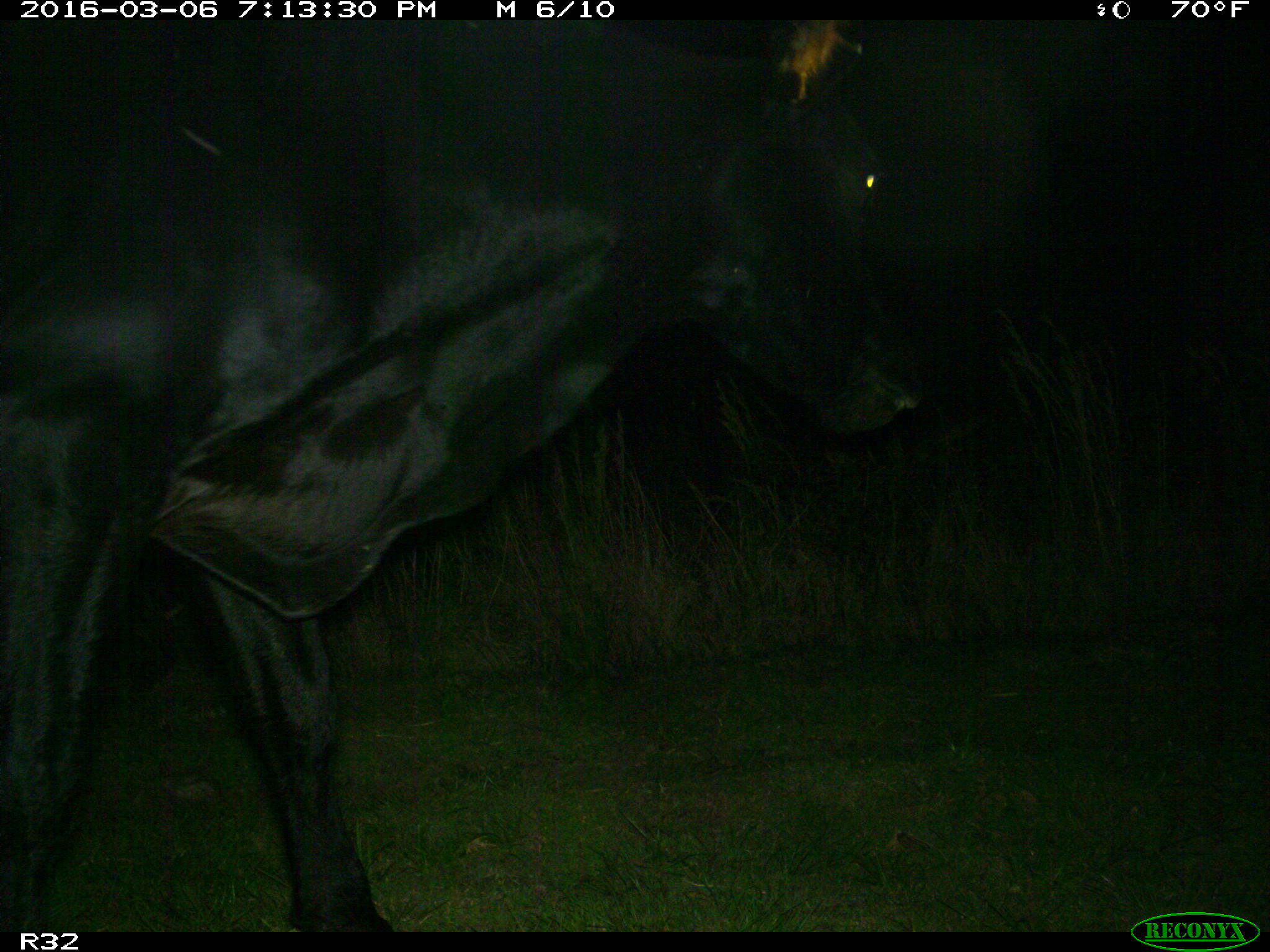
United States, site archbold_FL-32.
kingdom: Animalia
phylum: Chordata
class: Mammalia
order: Artiodactyla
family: Bovidae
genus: Bos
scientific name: Bos taurus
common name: domestic cow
Bos taurus (domestic cow).